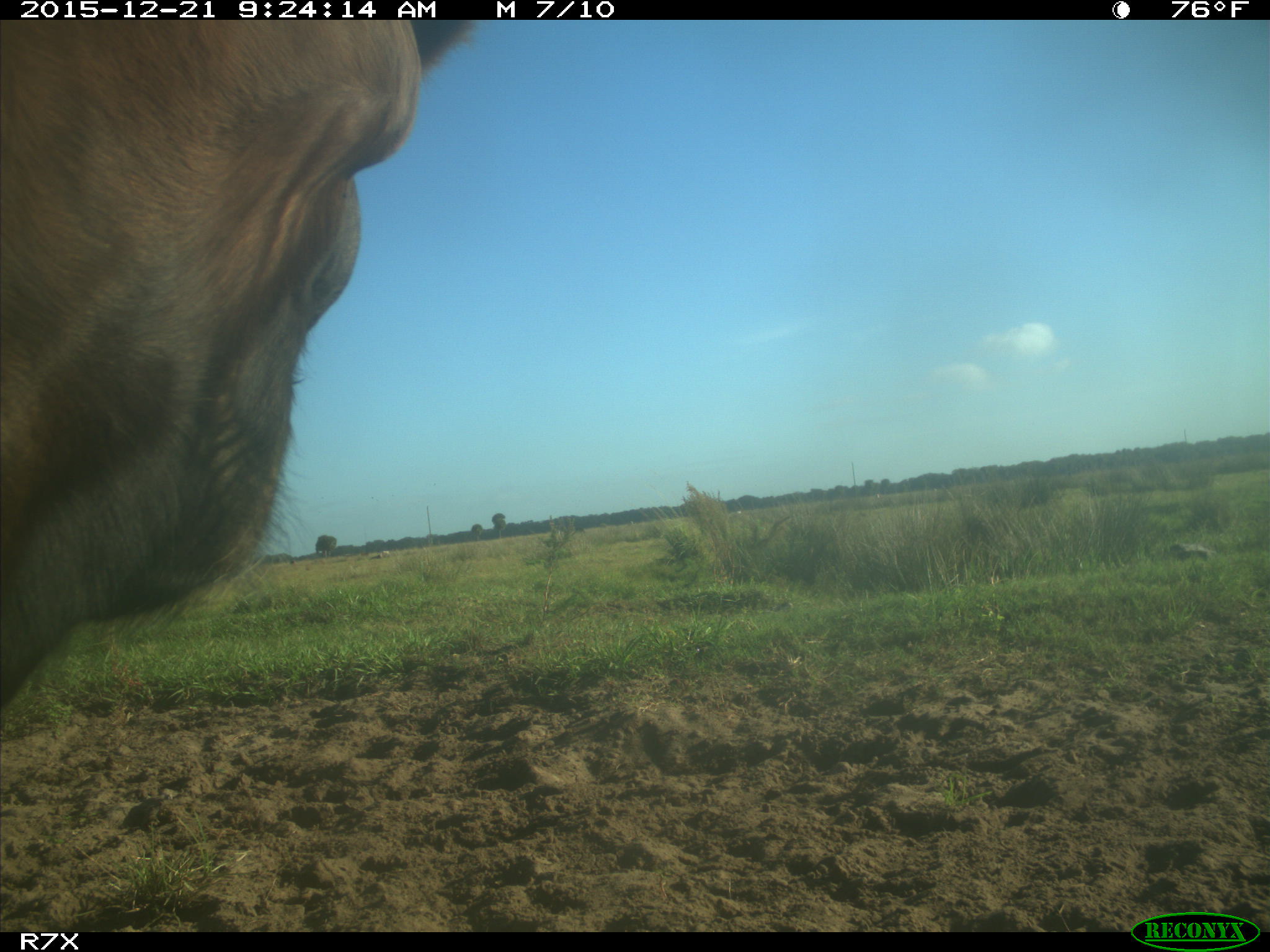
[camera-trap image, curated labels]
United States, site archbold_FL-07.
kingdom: Animalia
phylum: Chordata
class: Mammalia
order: Artiodactyla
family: Bovidae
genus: Bos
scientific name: Bos taurus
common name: domestic cow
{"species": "Bos taurus (domestic cow)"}